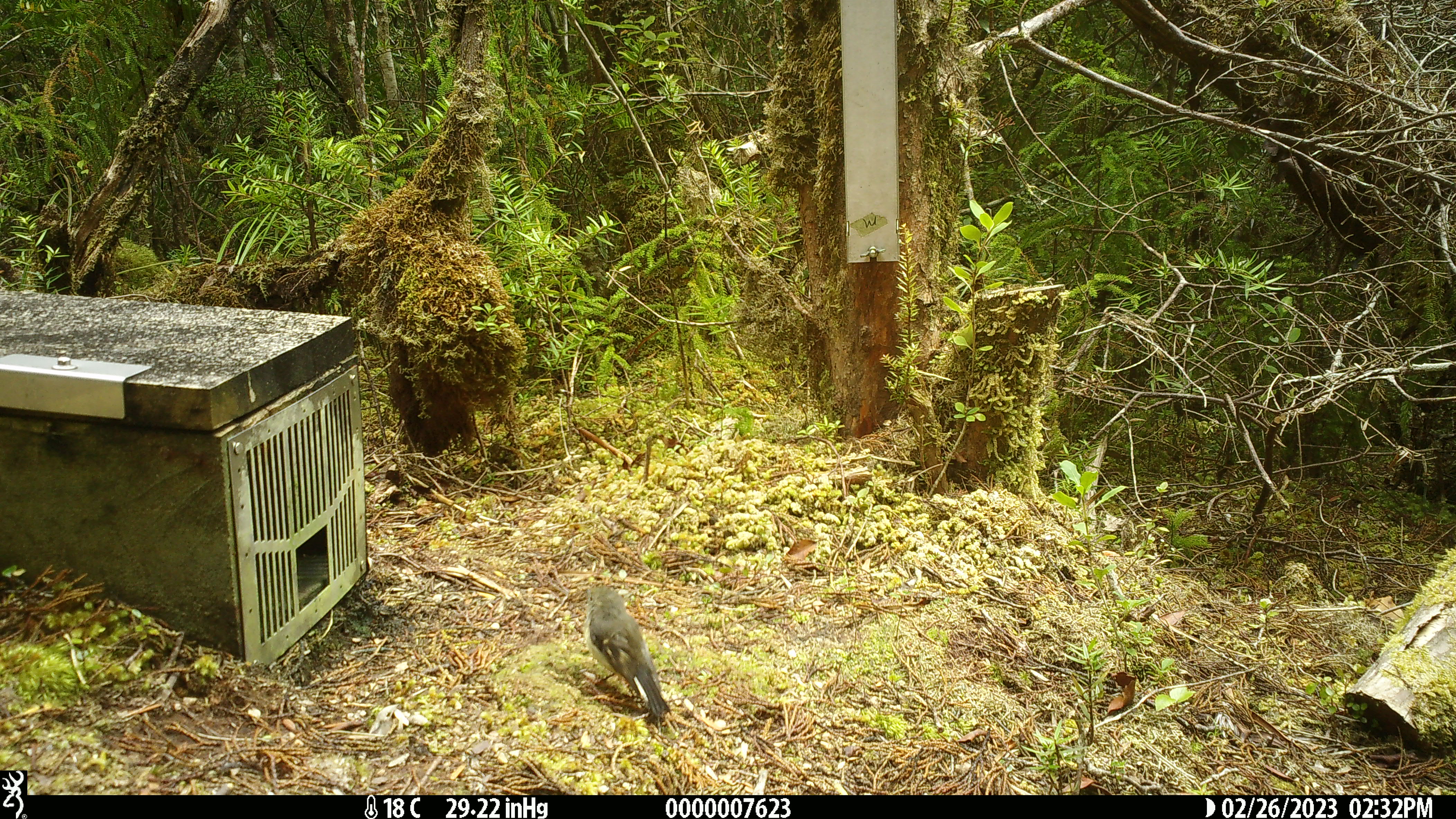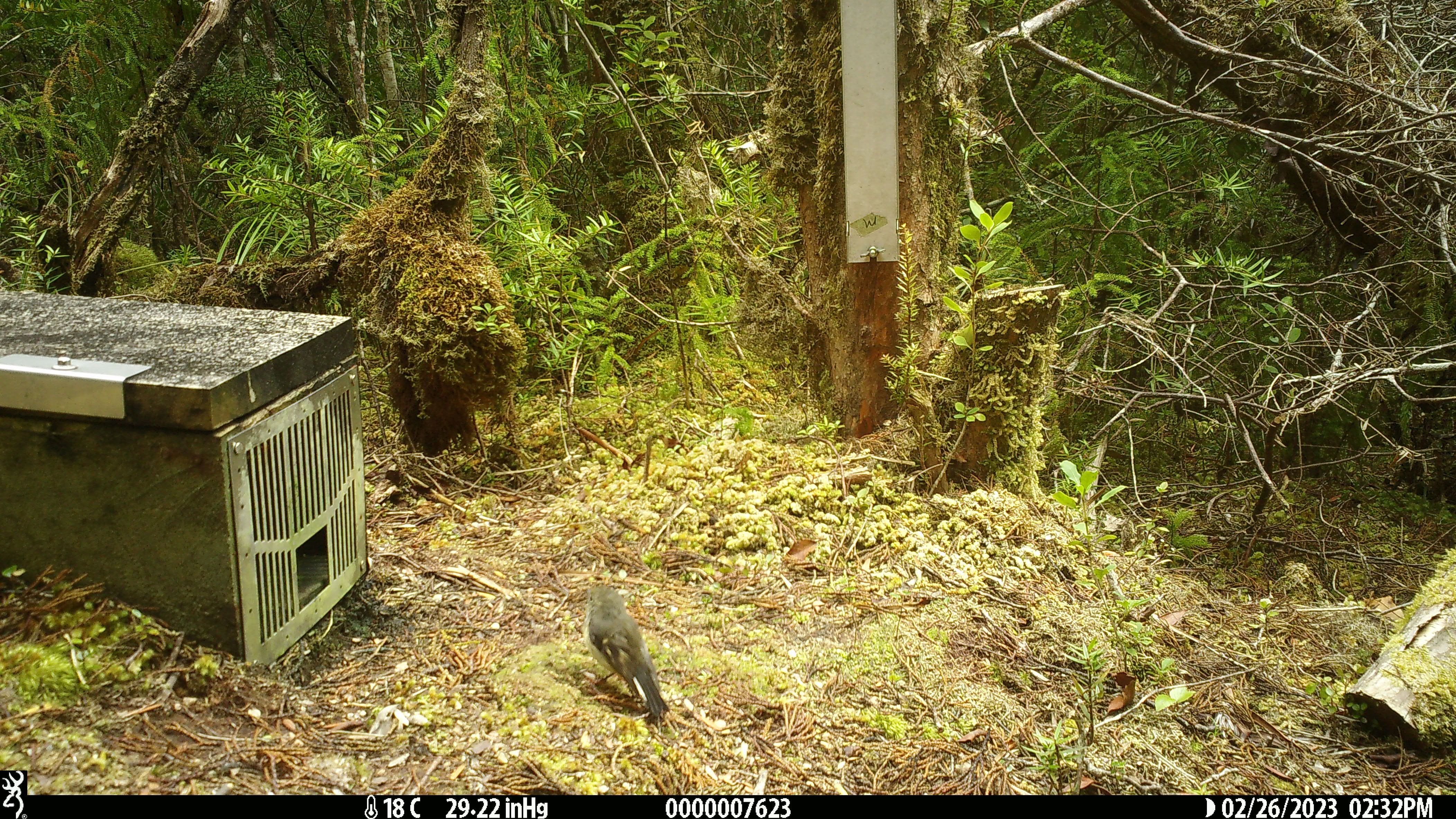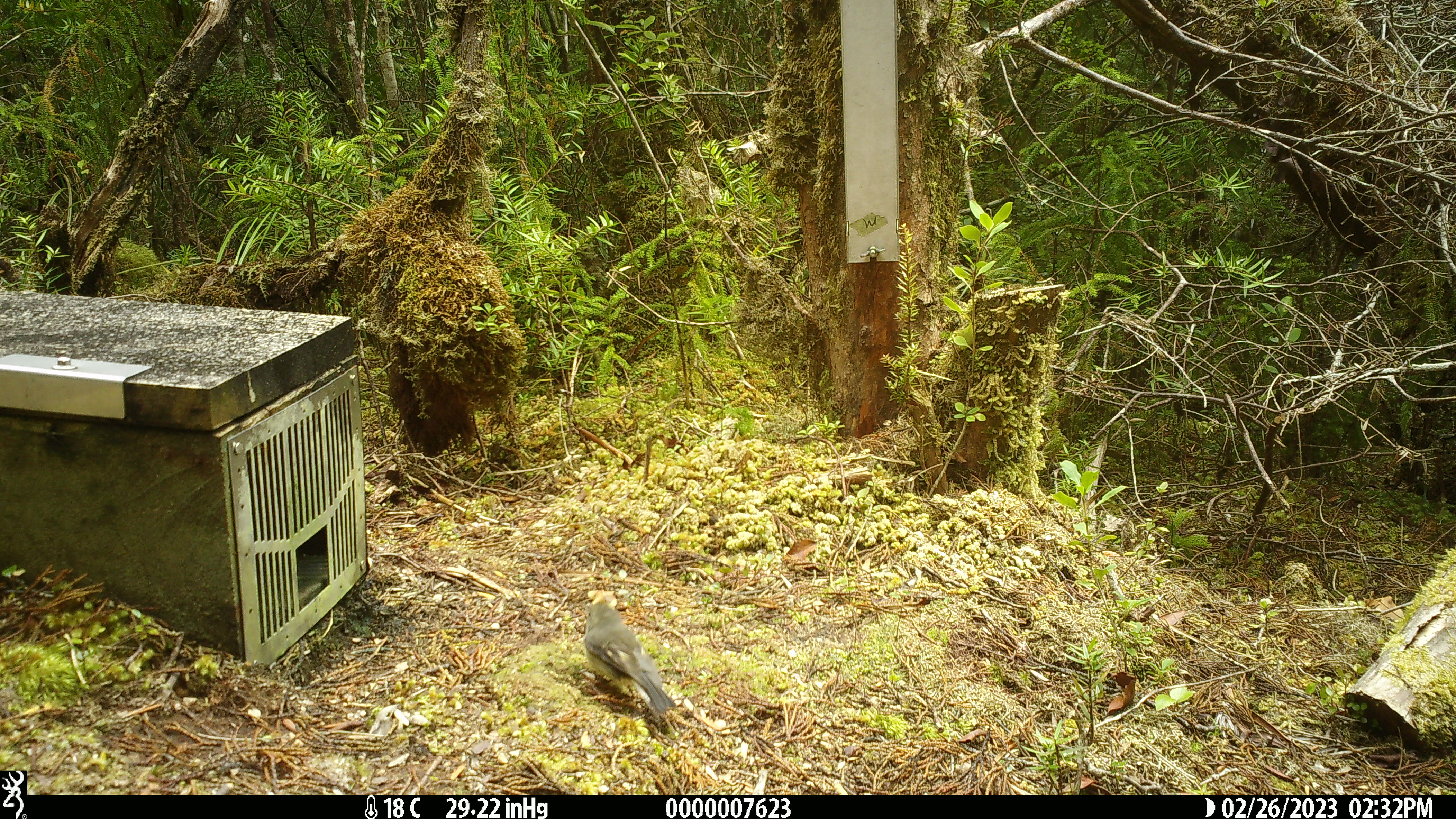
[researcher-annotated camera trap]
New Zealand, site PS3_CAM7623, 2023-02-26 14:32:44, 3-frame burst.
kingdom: Animalia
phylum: Chordata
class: Aves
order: Passeriformes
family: Petroicidae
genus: Petroica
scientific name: Petroica macrocephala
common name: tomtit